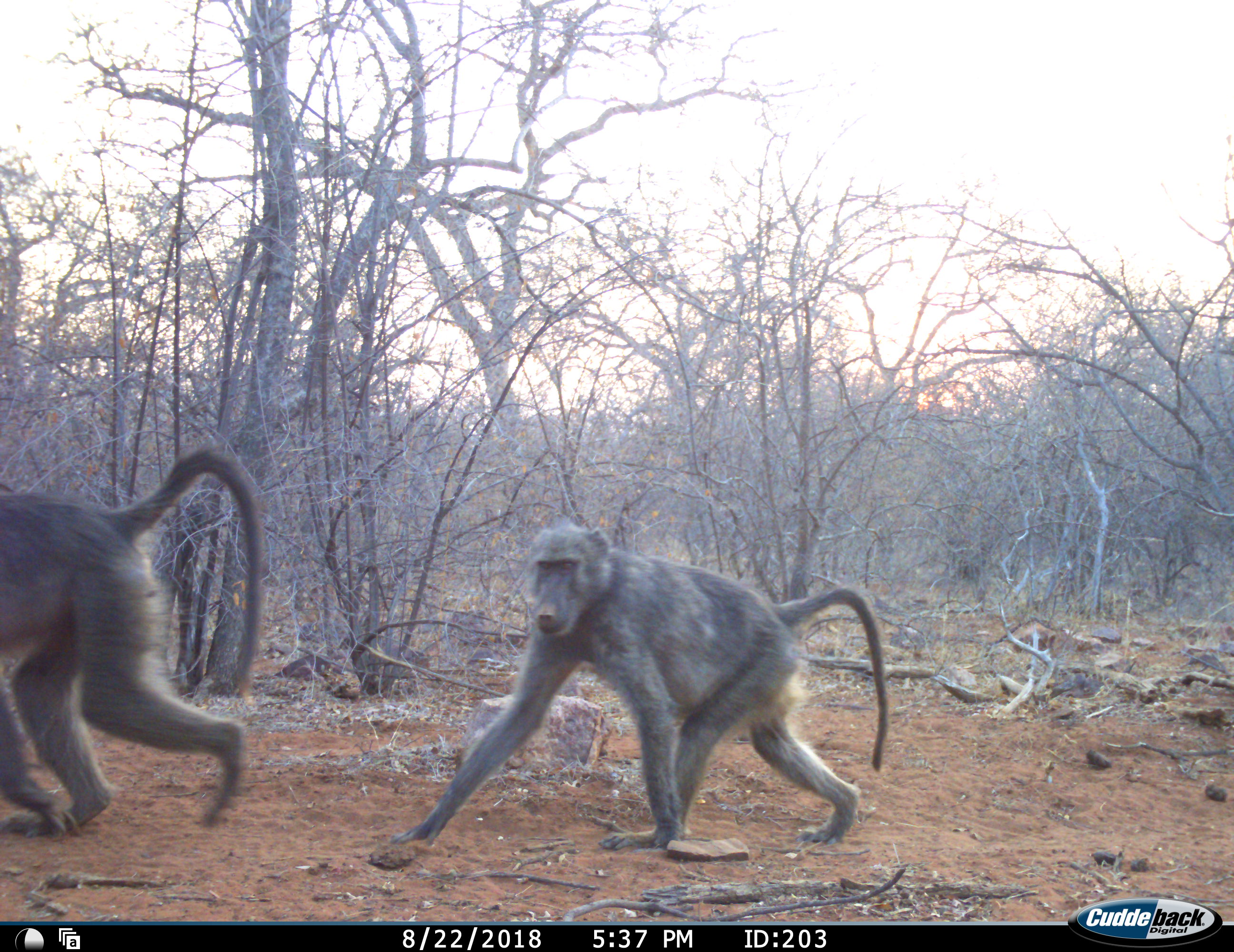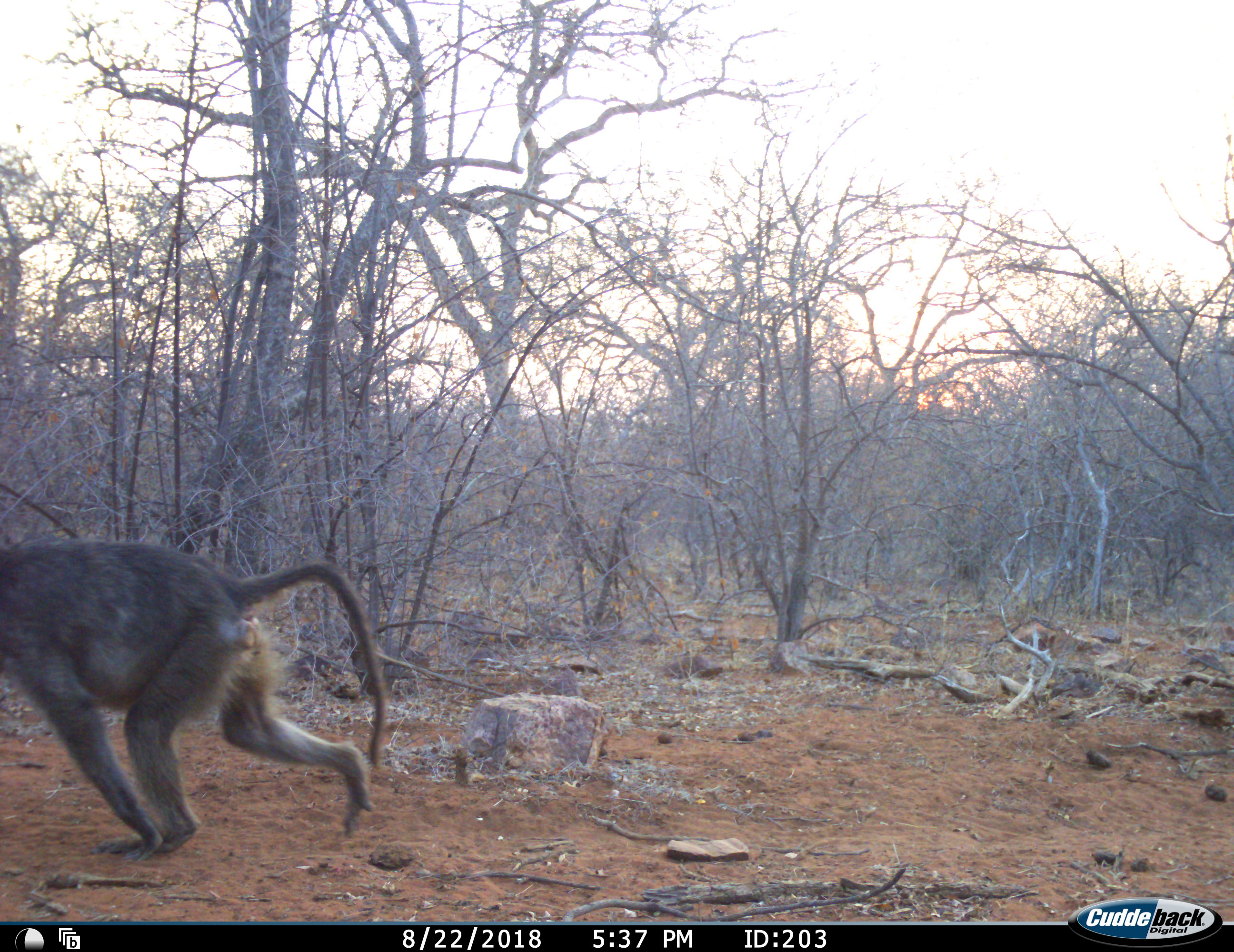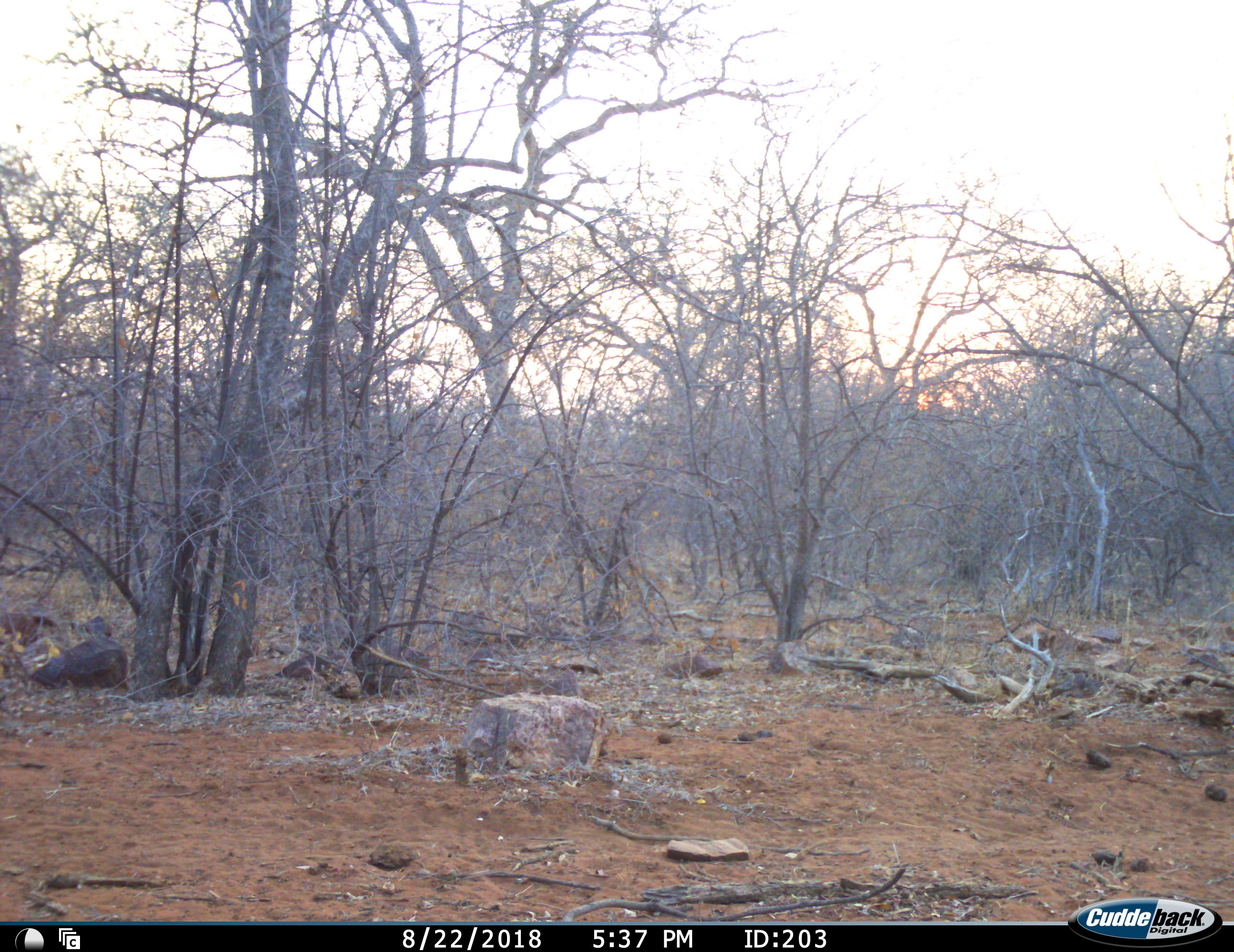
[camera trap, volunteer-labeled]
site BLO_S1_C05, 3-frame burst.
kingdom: Animalia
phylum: Chordata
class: Mammalia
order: Primates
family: Cercopithecidae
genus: Papio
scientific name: Papio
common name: baboon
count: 2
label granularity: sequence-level